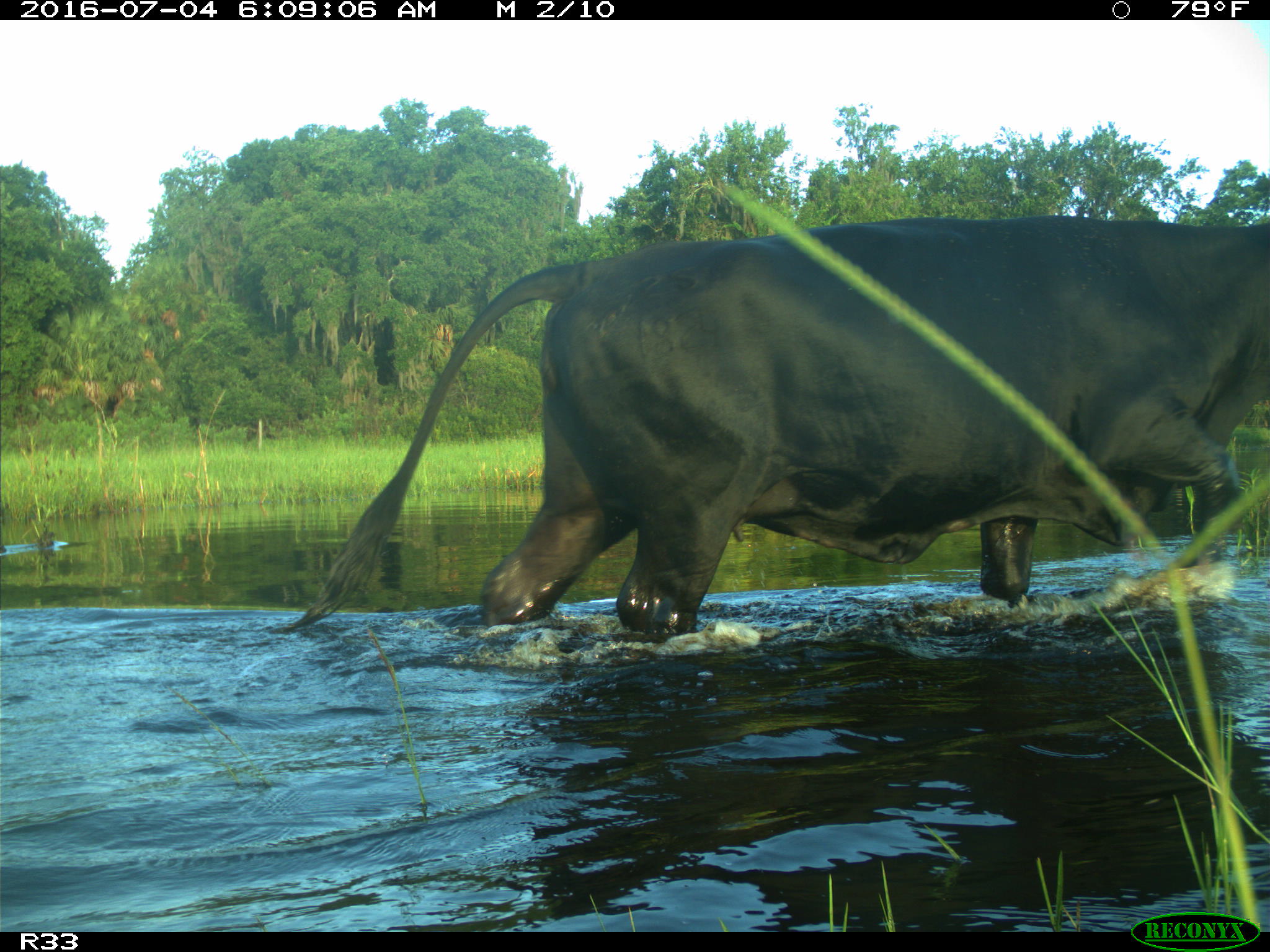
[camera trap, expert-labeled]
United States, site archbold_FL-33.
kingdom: Animalia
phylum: Chordata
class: Mammalia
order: Artiodactyla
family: Bovidae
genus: Bos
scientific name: Bos taurus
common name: domestic cow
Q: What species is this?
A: Bos taurus (domestic cow).